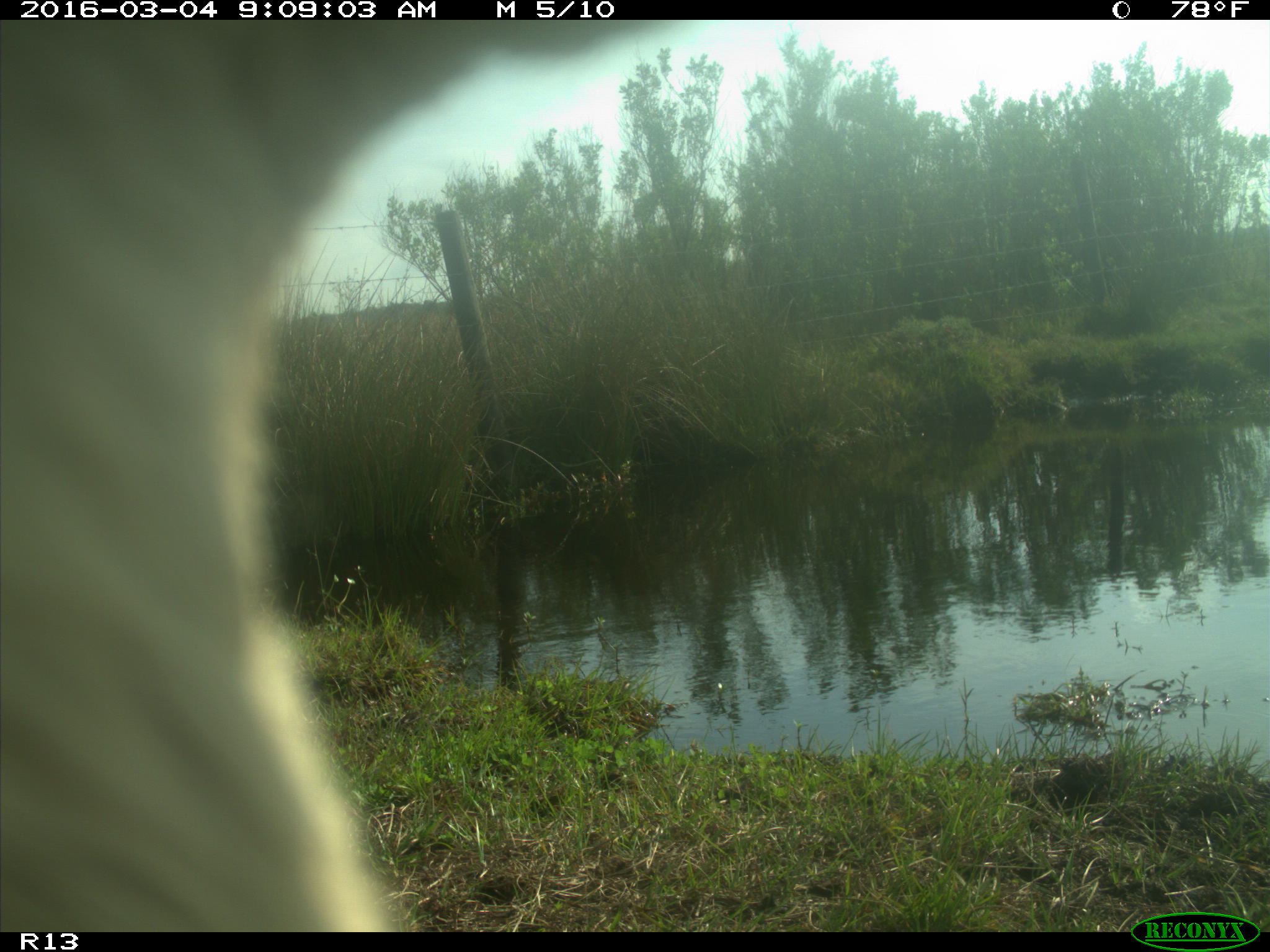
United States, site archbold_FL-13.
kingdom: Animalia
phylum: Chordata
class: Mammalia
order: Artiodactyla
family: Bovidae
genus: Bos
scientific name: Bos taurus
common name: domestic cow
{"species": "Bos taurus (domestic cow)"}